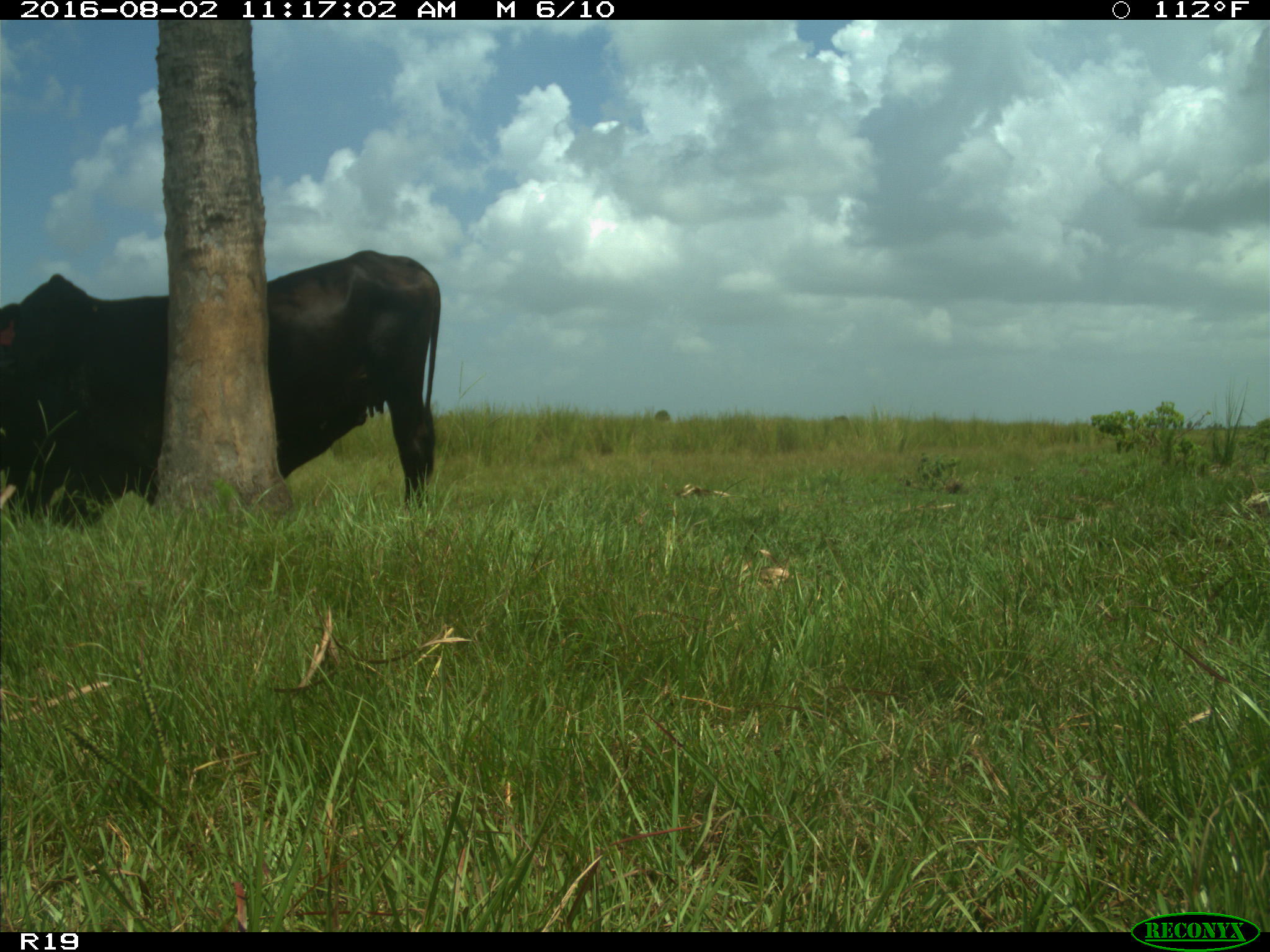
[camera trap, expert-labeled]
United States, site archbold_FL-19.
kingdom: Animalia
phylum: Chordata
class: Mammalia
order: Artiodactyla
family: Bovidae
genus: Bos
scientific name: Bos taurus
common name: domestic cow